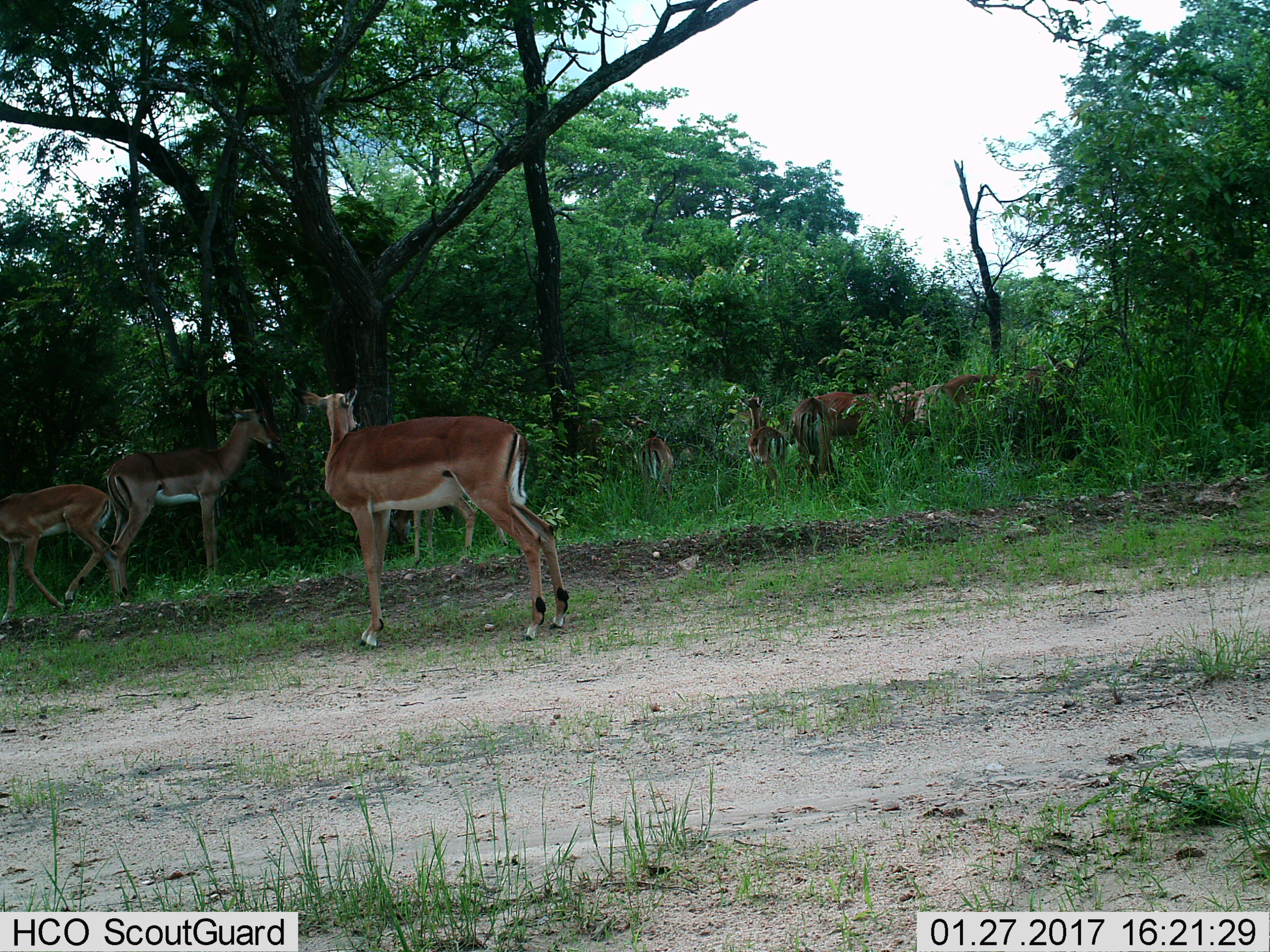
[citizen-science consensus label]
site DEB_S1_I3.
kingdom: Animalia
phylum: Chordata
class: Mammalia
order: Artiodactyla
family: Bovidae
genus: Aepyceros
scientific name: Aepyceros melampus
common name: impala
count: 10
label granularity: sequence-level